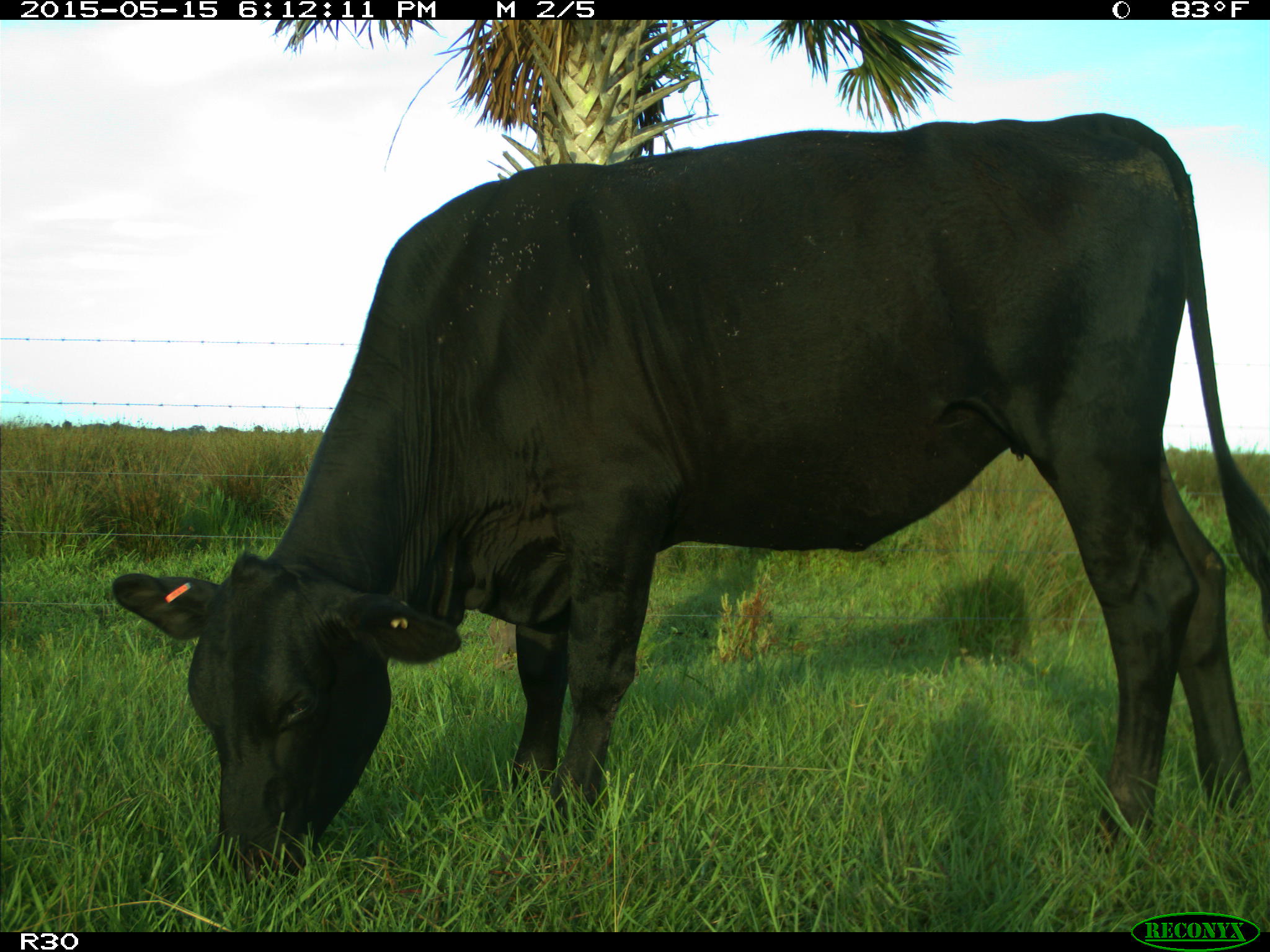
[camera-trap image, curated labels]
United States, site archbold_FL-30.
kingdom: Animalia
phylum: Chordata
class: Mammalia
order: Artiodactyla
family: Bovidae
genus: Bos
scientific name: Bos taurus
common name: domestic cow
Bos taurus (domestic cow).